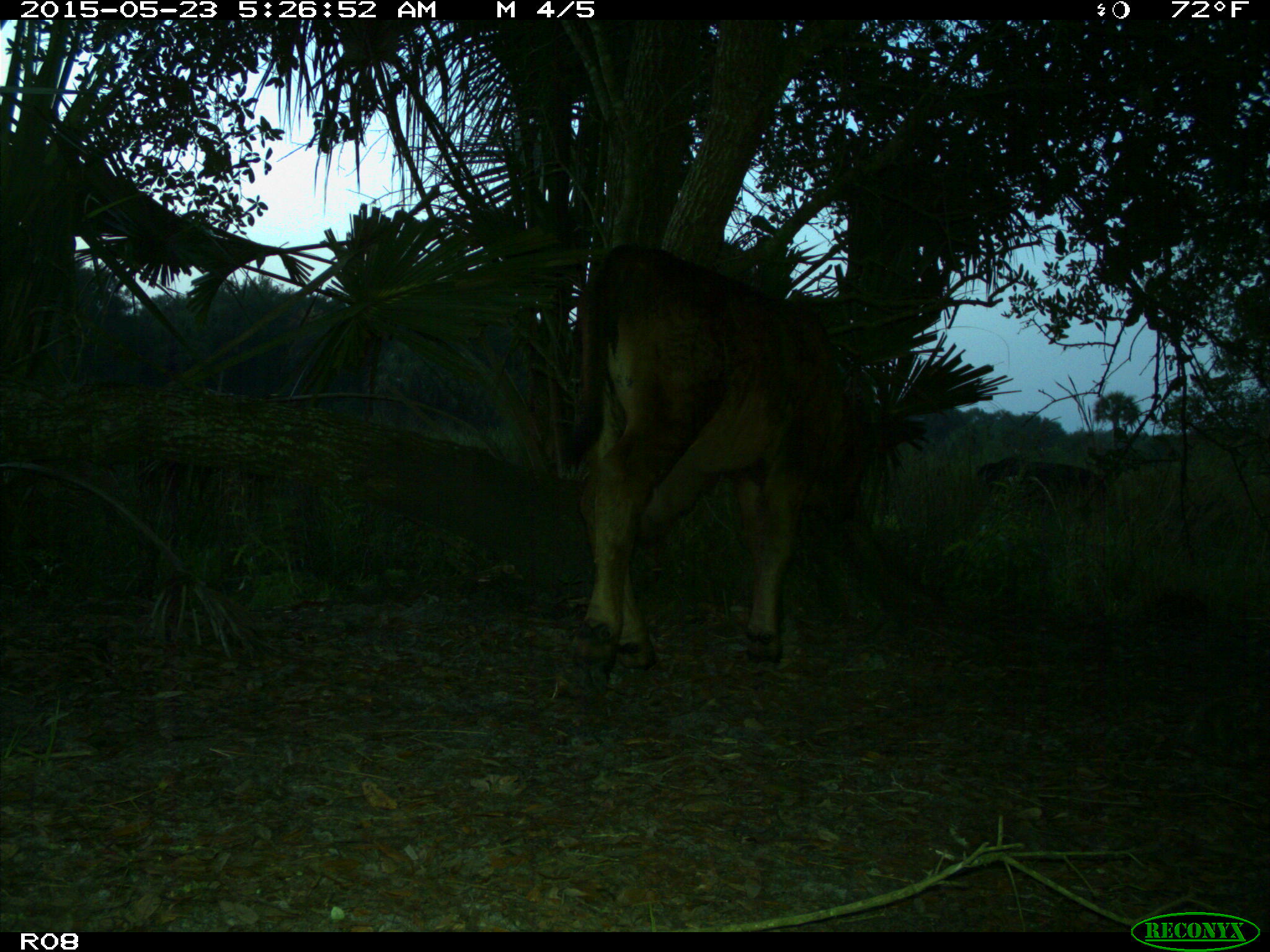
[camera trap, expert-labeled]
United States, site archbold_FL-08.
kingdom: Animalia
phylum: Chordata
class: Mammalia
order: Artiodactyla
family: Bovidae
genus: Bos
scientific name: Bos taurus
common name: domestic cow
Bos taurus (domestic cow).